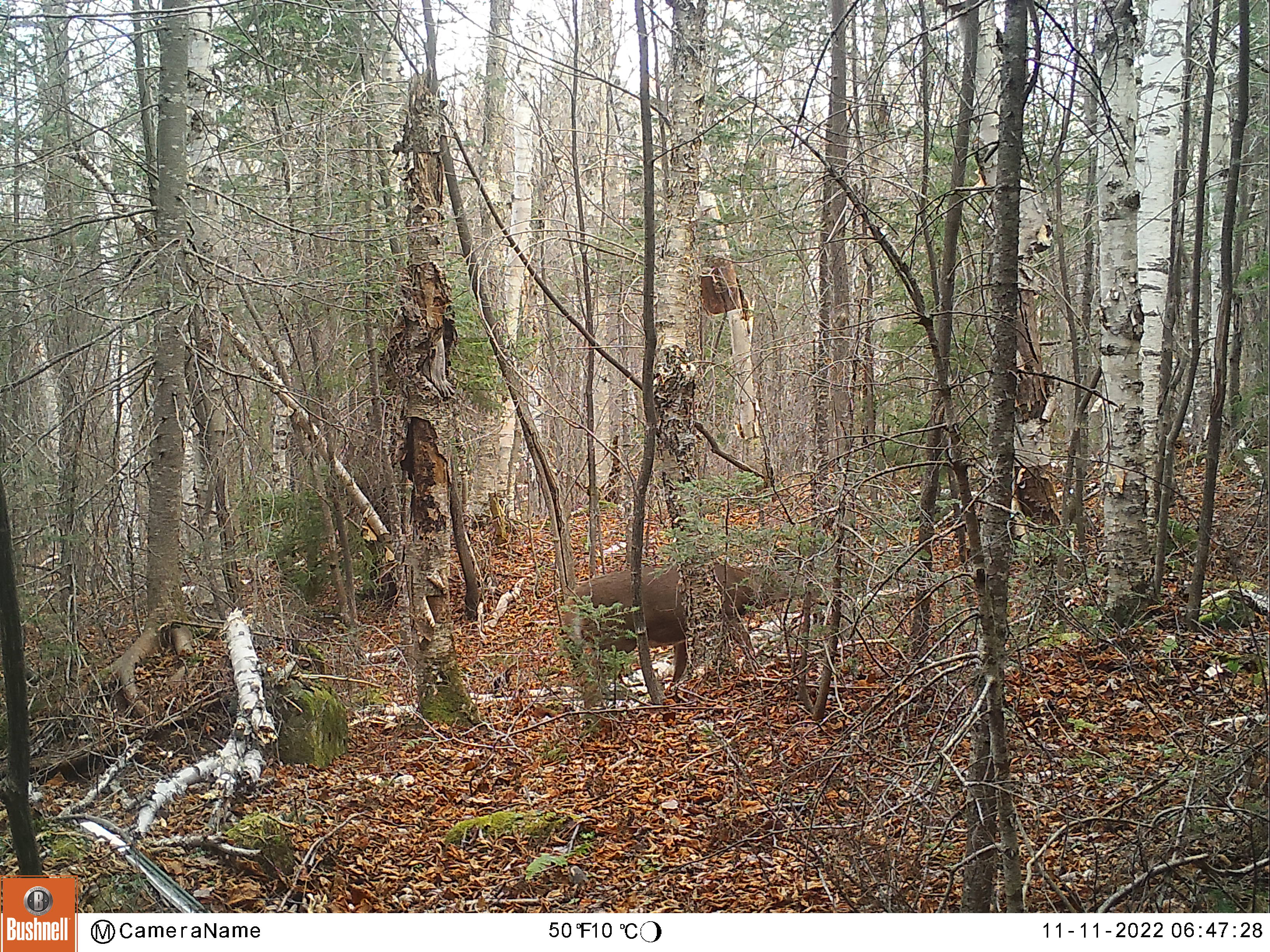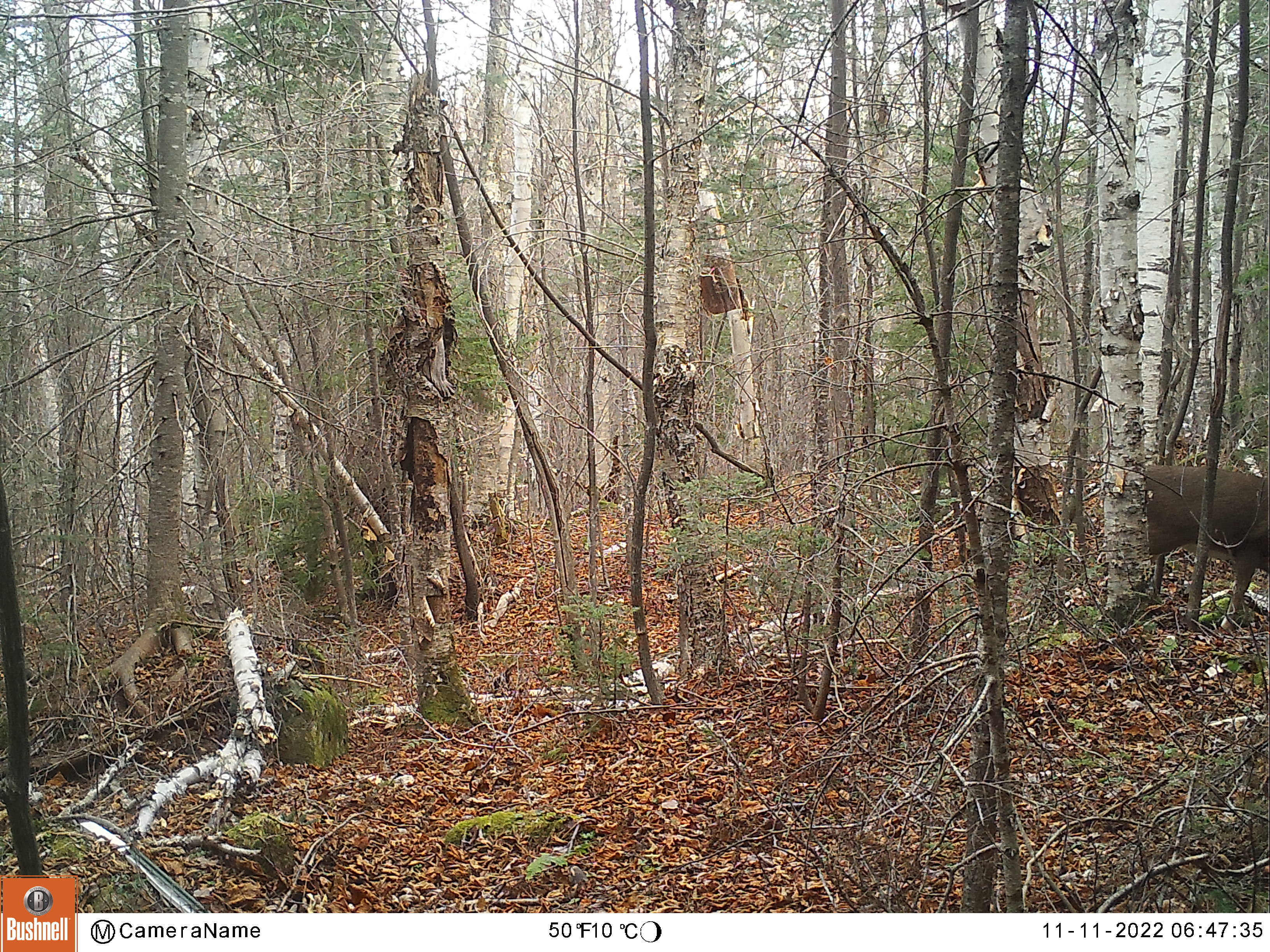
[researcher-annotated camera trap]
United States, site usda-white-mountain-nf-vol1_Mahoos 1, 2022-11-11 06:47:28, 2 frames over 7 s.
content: unidentified animal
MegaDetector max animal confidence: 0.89